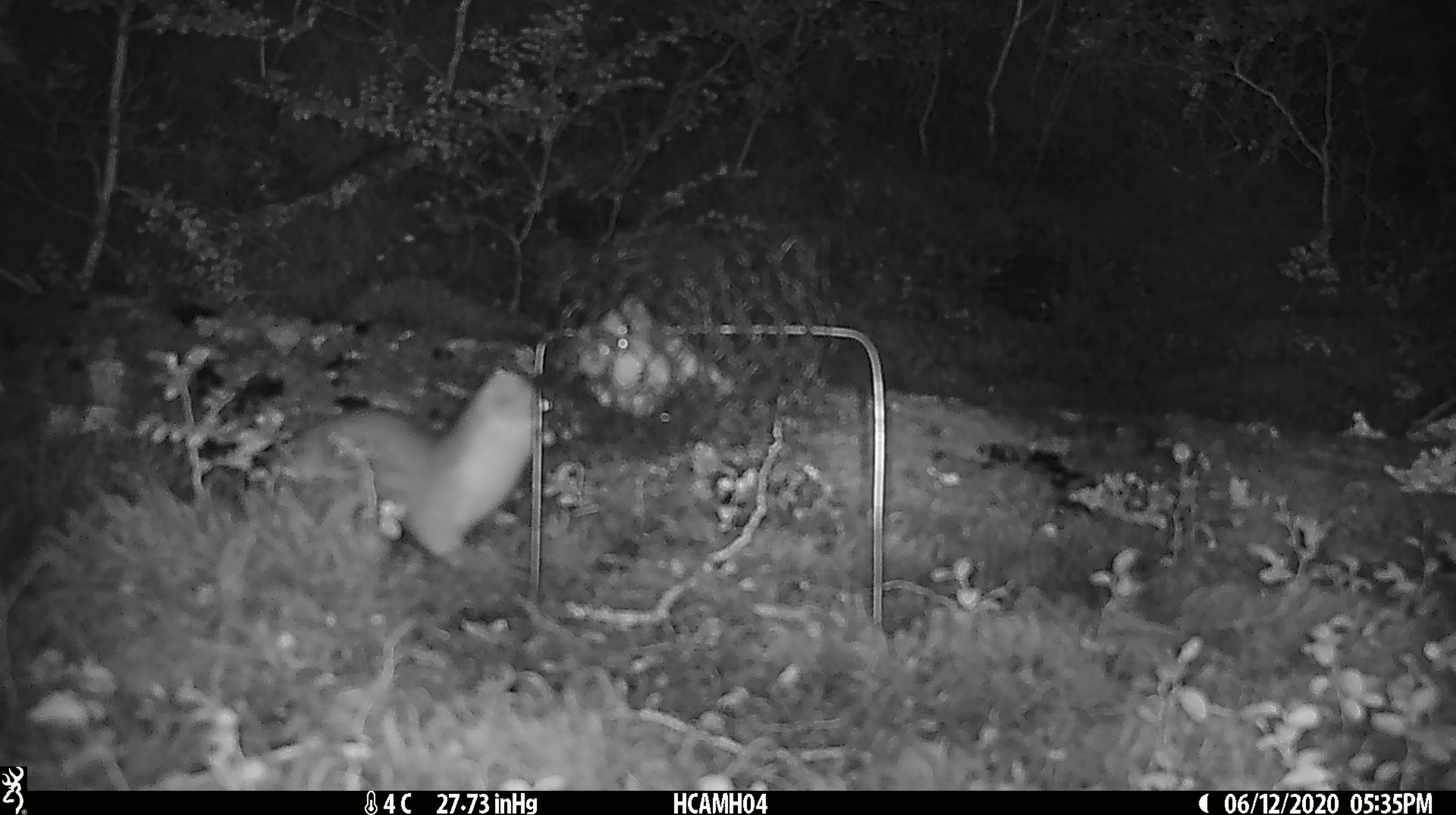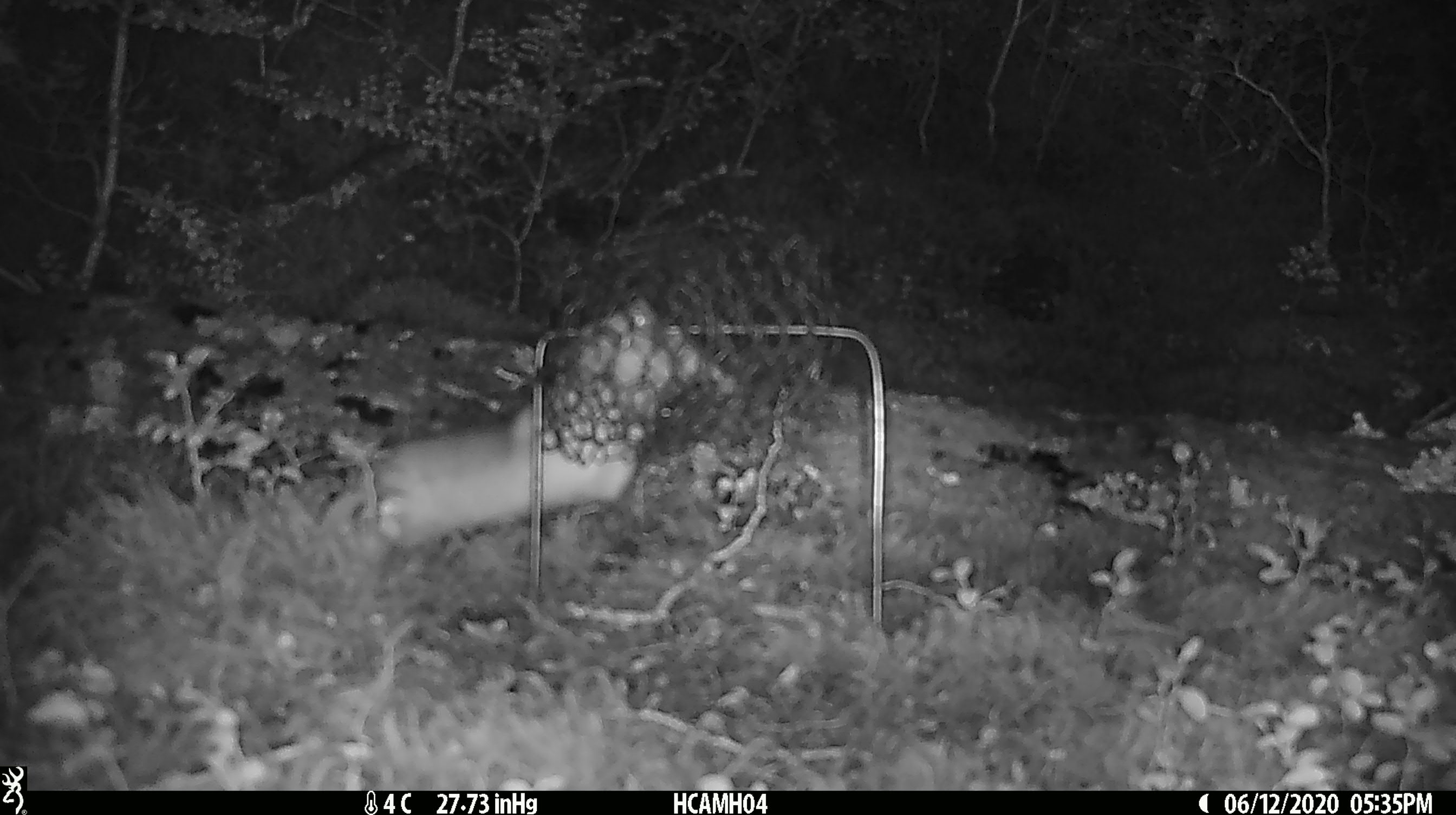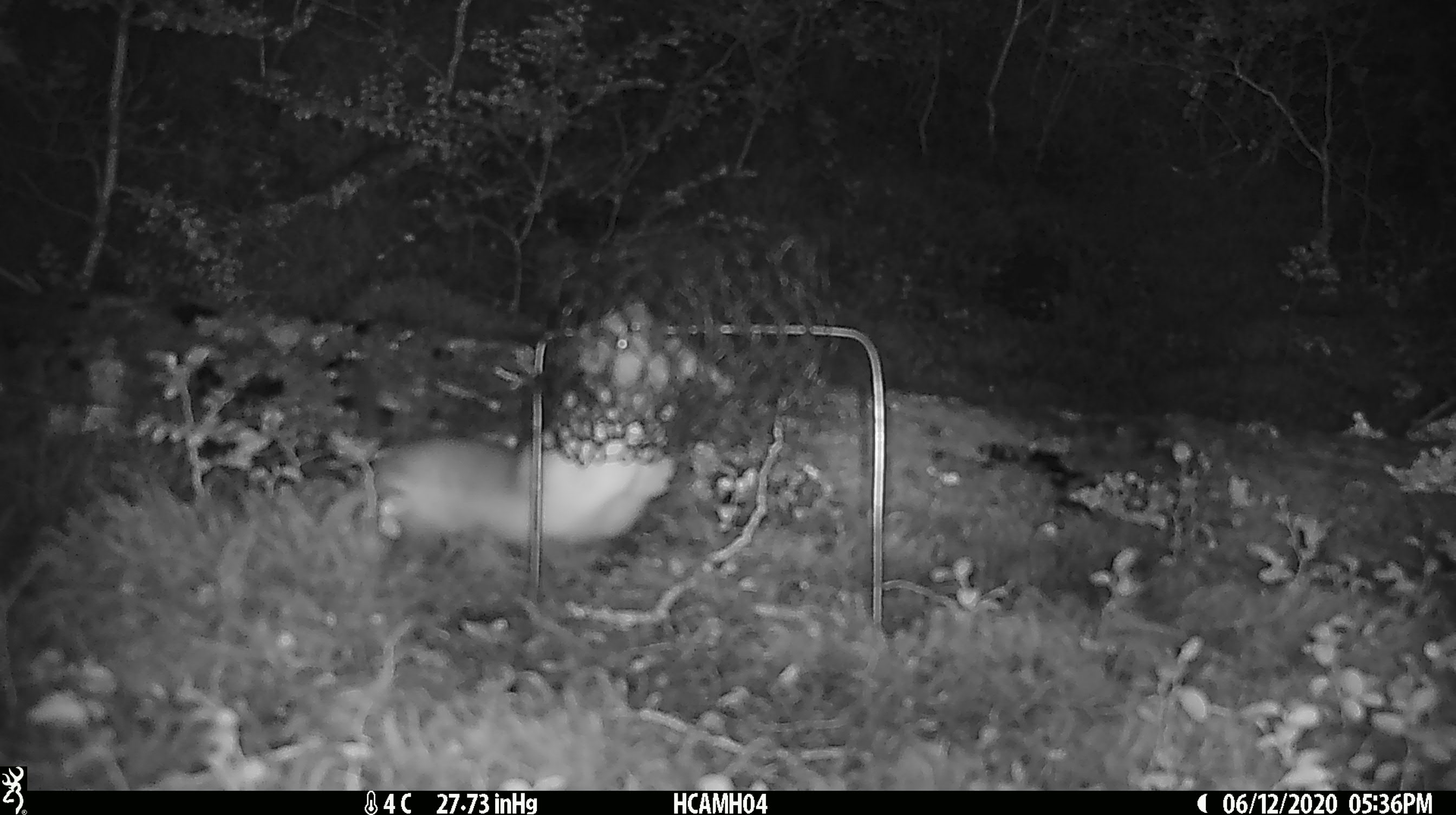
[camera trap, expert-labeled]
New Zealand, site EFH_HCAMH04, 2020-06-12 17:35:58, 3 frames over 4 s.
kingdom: Animalia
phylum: Chordata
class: Mammalia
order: Carnivora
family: Mustelidae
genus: Mustela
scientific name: Mustela erminea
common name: stoat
Stoat (Mustela erminea).